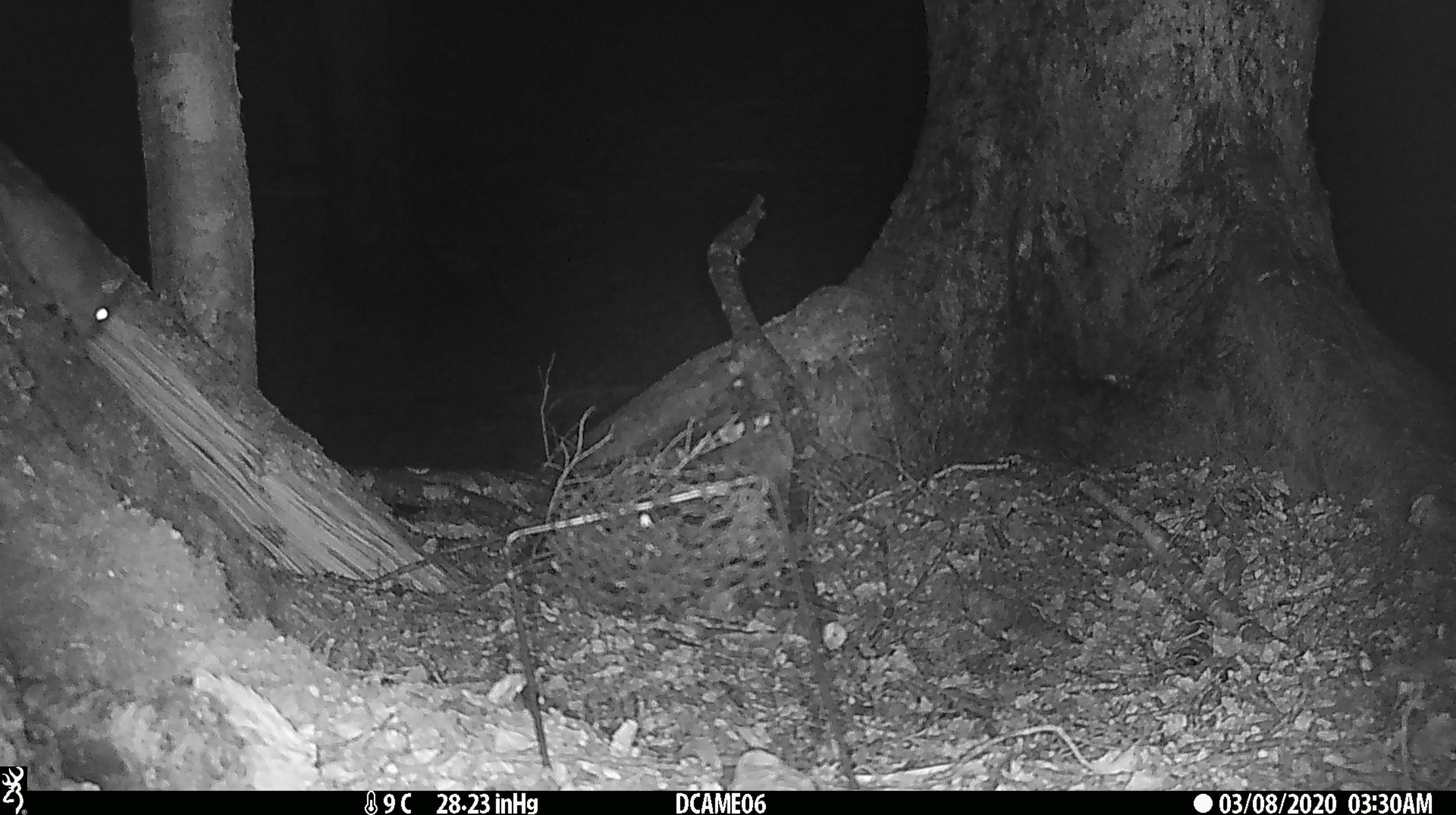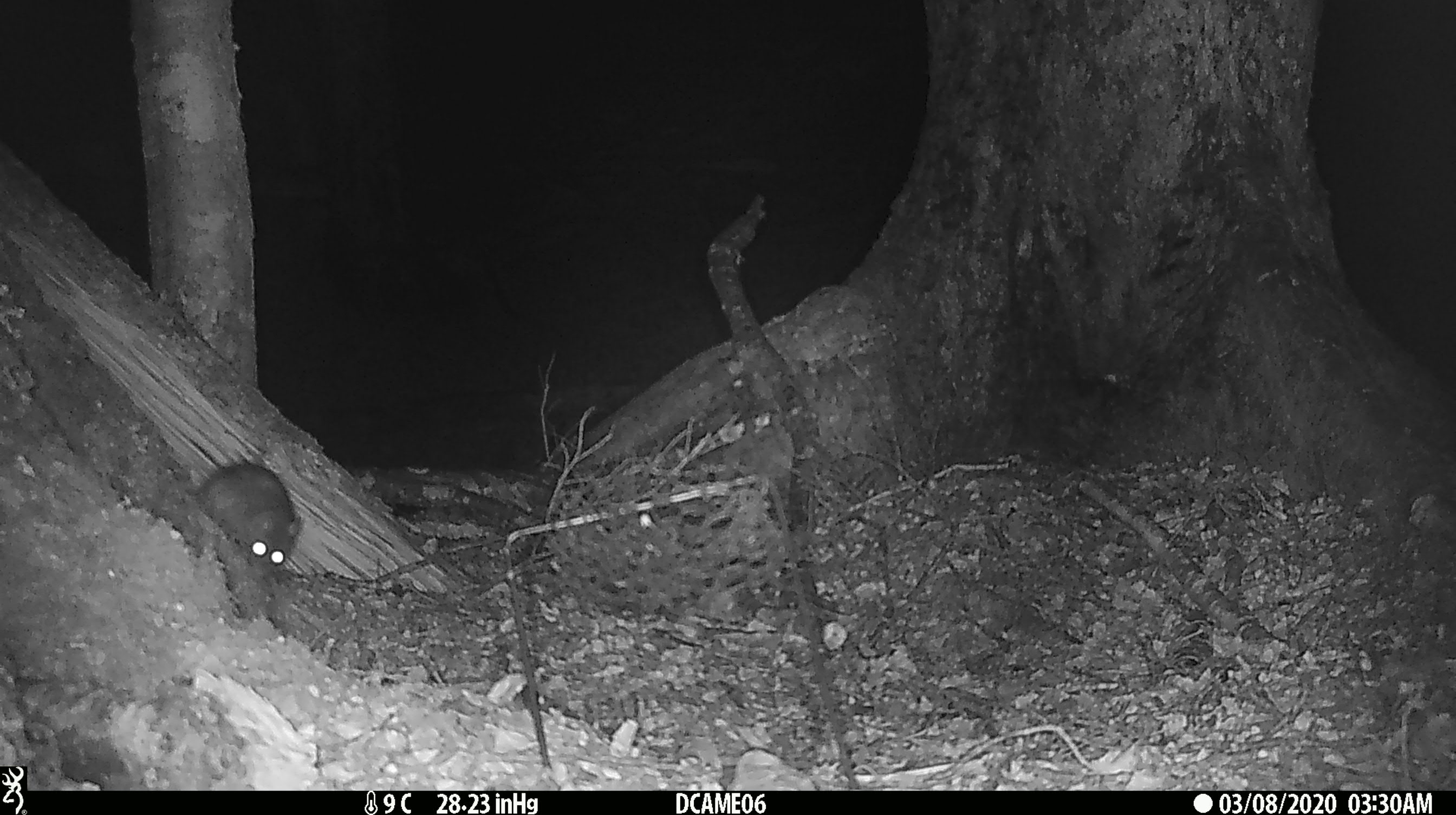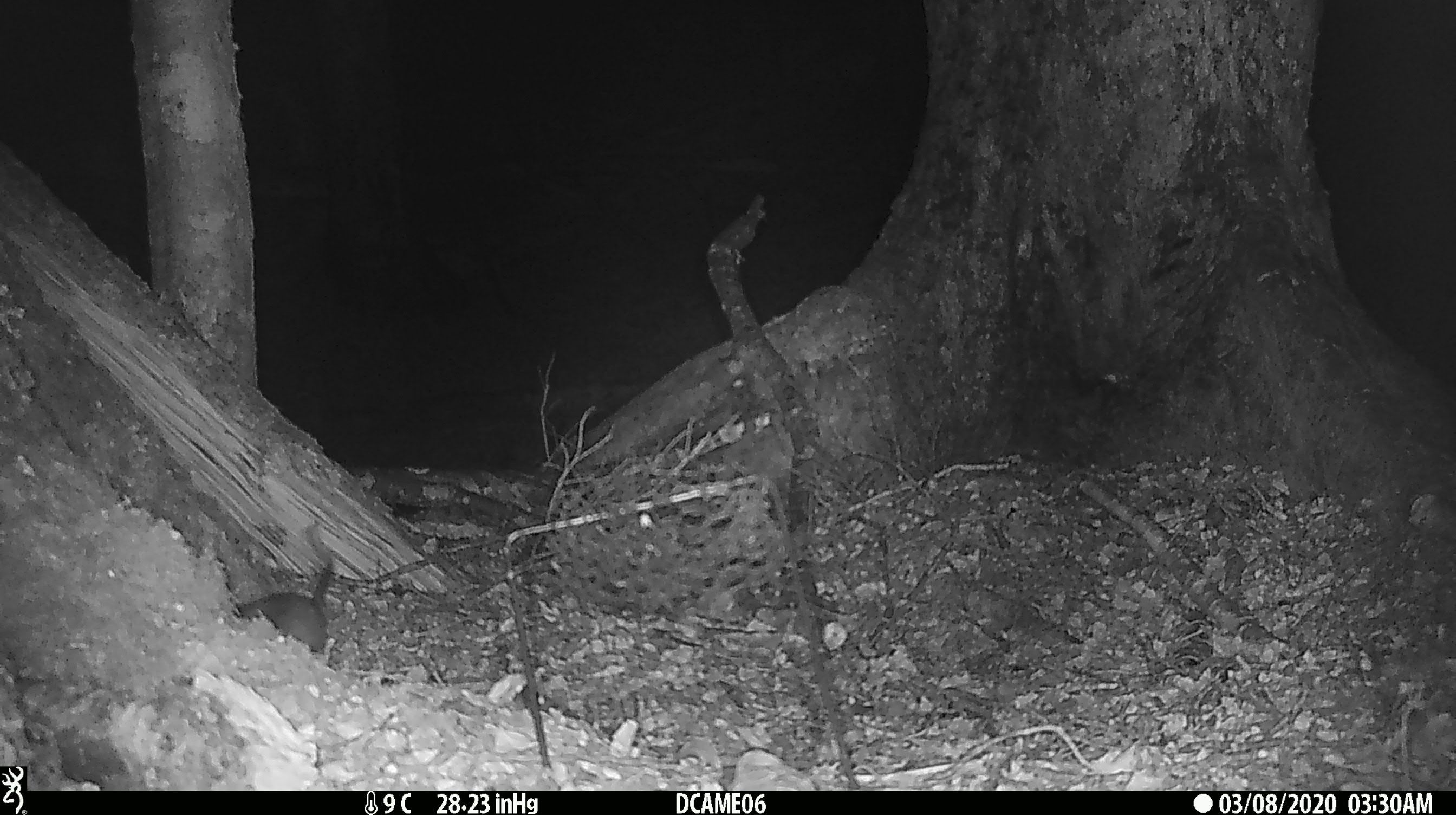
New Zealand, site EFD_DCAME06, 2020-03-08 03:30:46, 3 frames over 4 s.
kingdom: Animalia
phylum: Chordata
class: Mammalia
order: Rodentia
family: Muridae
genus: Rattus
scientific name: Rattus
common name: rat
Rat (Rattus).